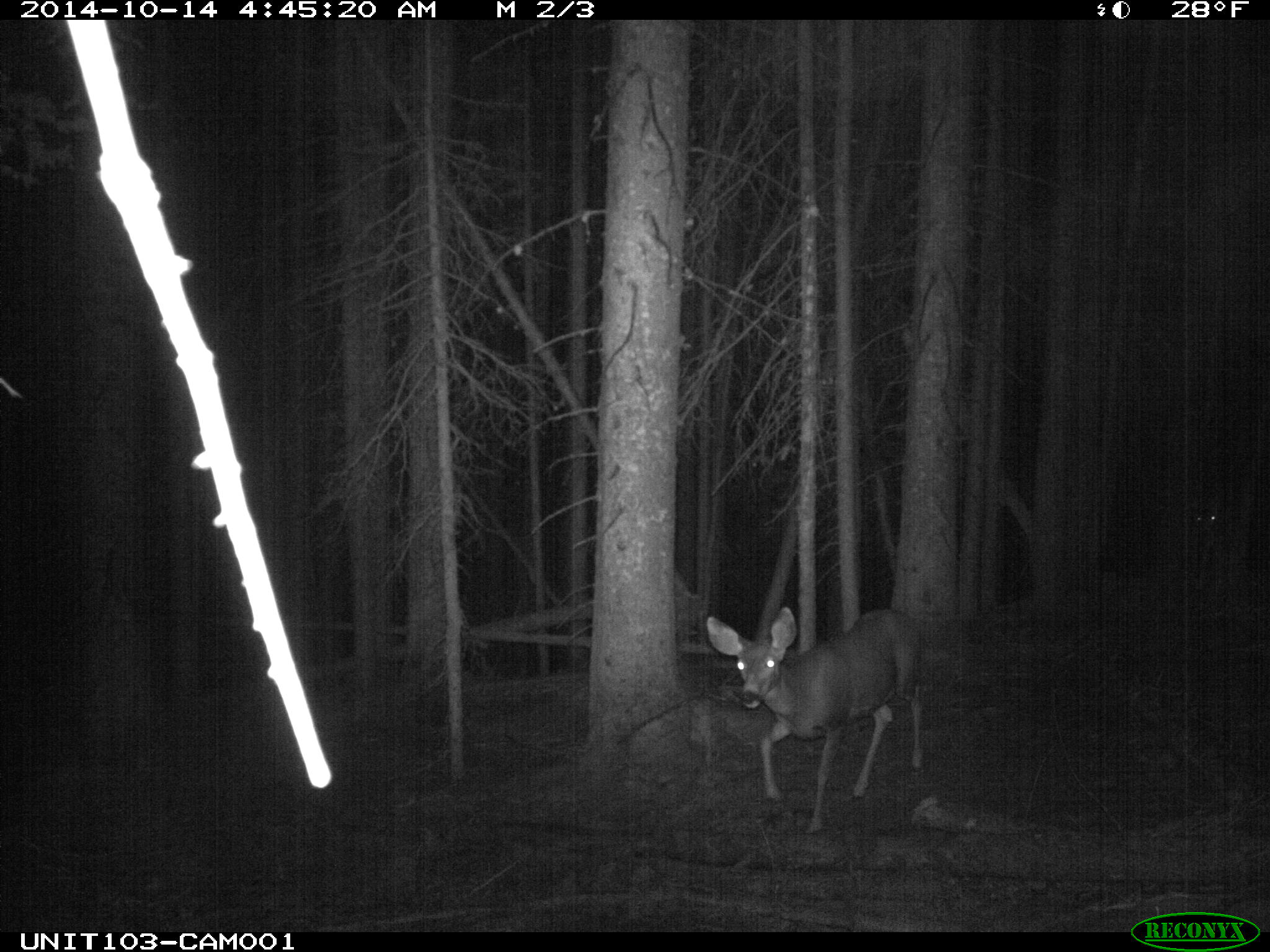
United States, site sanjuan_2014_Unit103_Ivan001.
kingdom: Animalia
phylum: Chordata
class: Mammalia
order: Artiodactyla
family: Cervidae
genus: Odocoileus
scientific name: Odocoileus hemionus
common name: mule deer